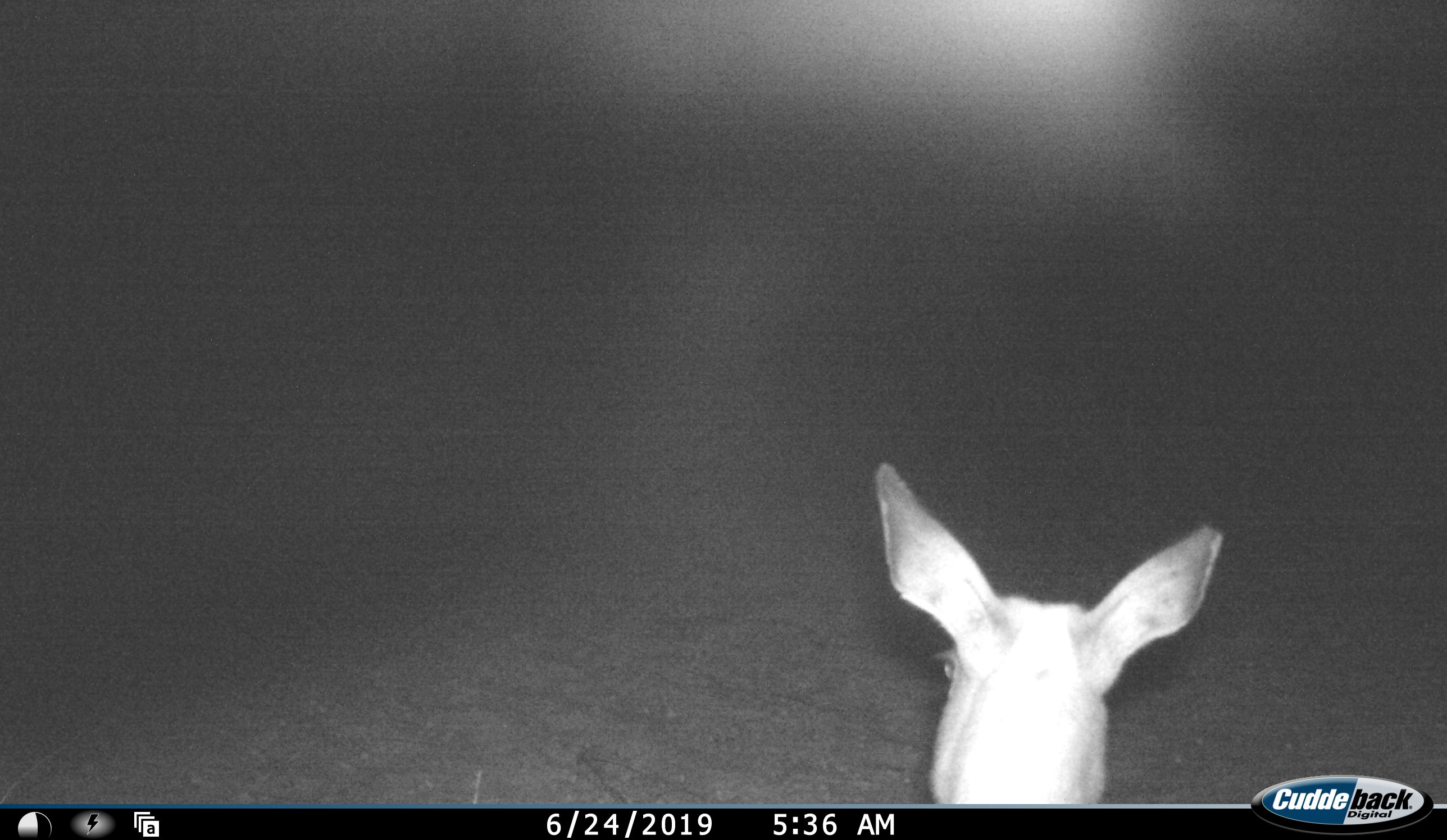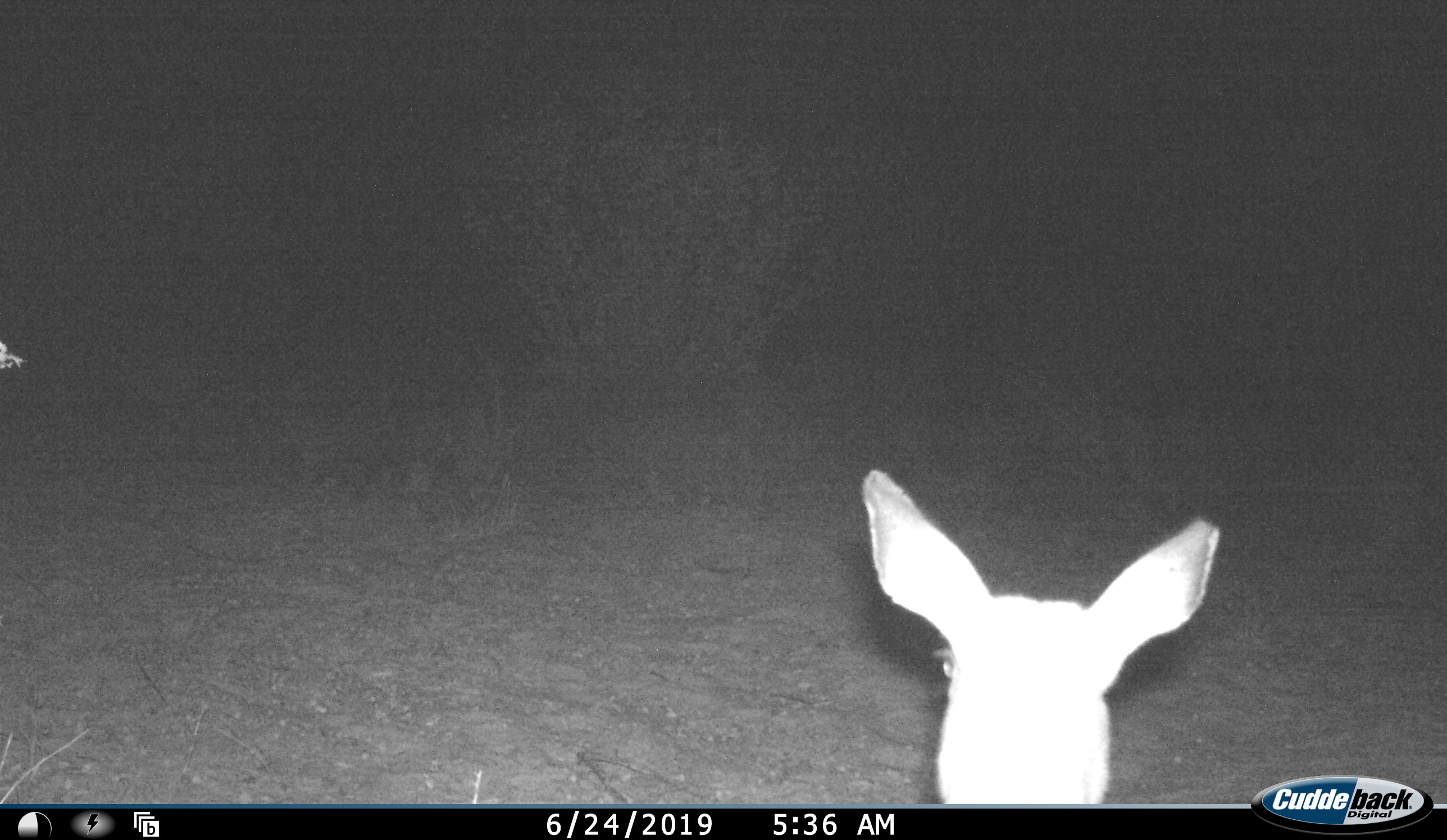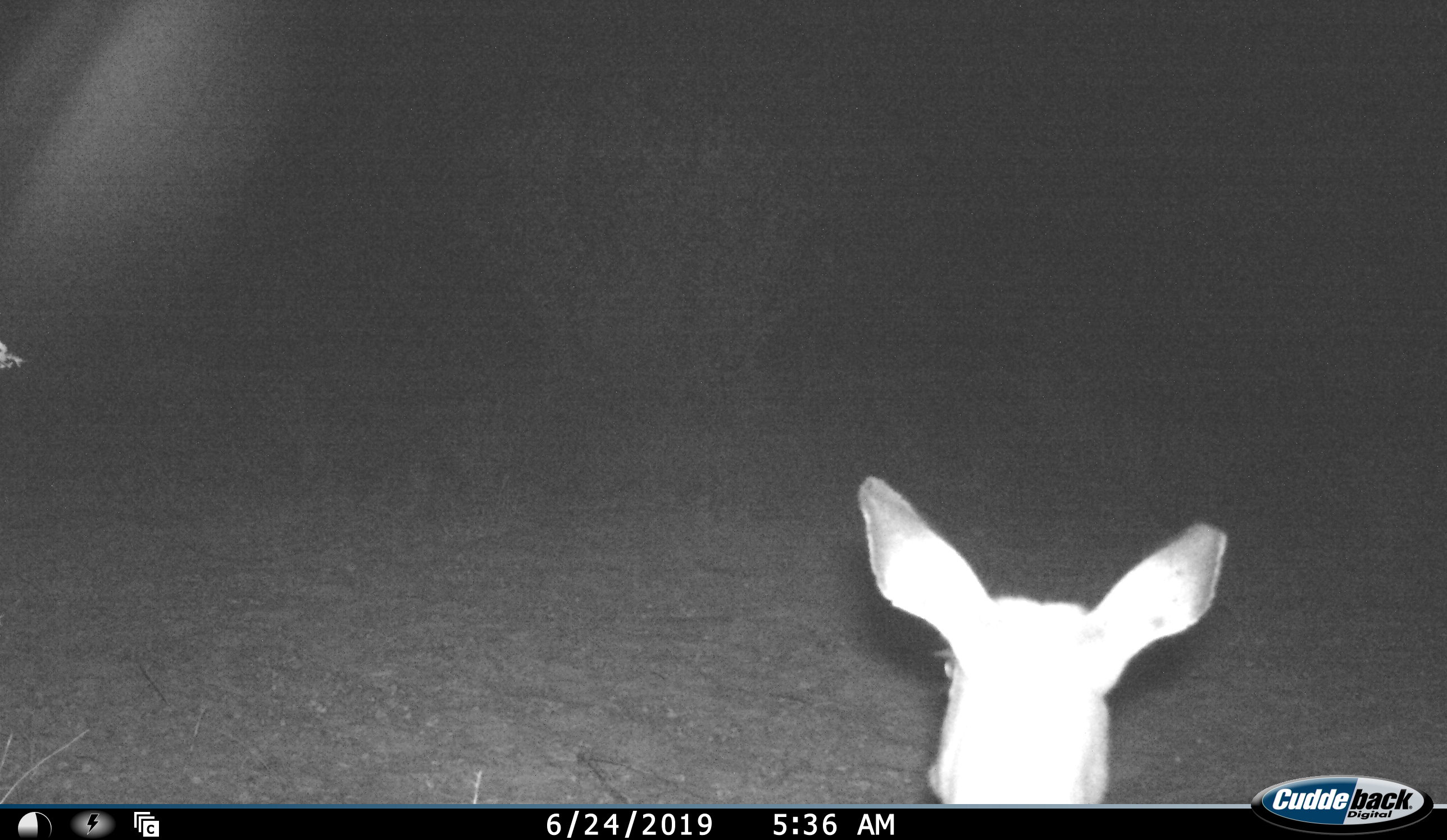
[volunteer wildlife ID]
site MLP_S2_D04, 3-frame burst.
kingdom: Animalia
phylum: Chordata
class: Mammalia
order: Artiodactyla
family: Bovidae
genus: Aepyceros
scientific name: Aepyceros melampus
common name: impala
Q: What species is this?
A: Impala (Aepyceros melampus).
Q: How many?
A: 1.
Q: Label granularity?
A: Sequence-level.